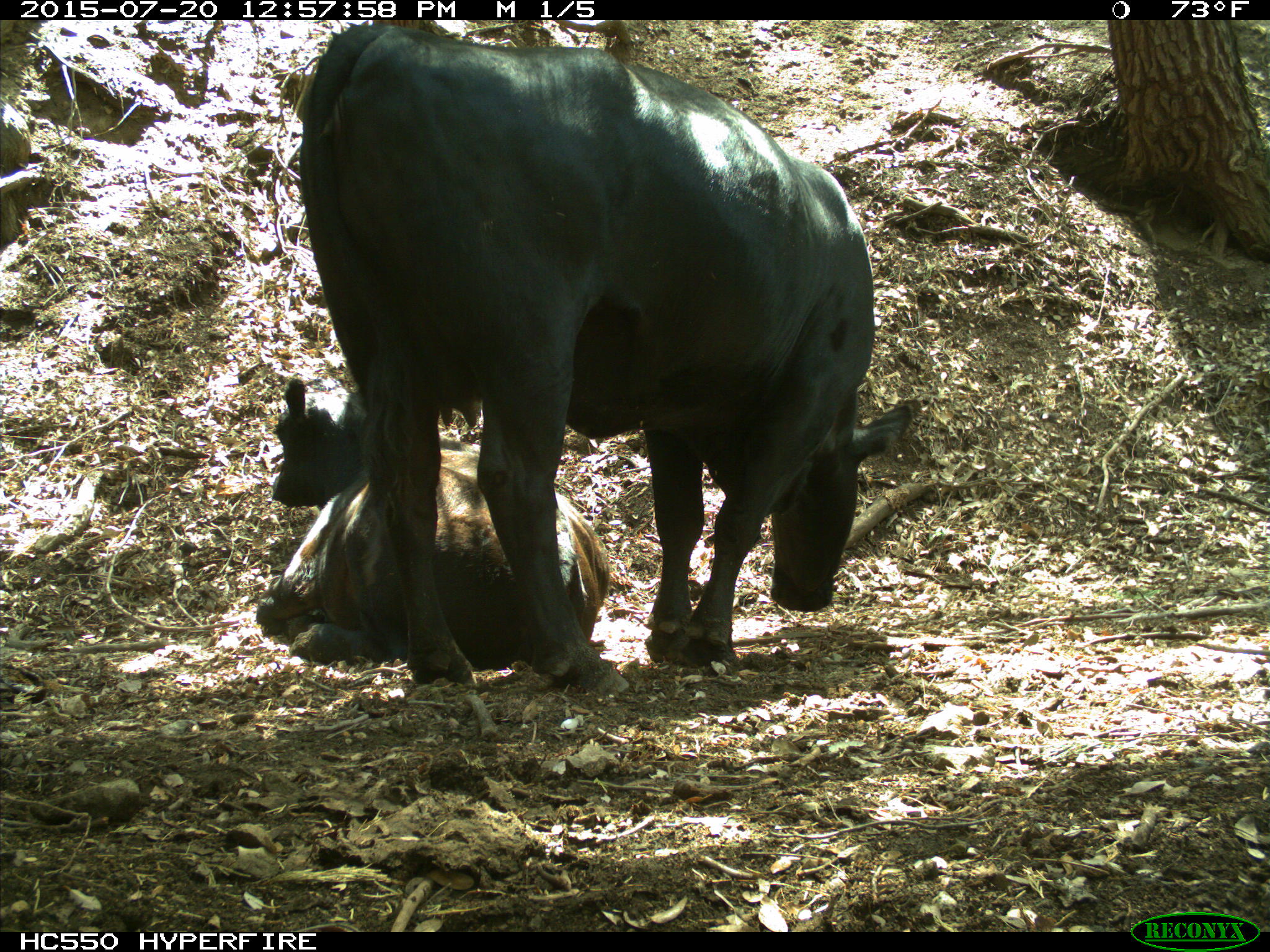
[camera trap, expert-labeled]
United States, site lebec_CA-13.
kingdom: Animalia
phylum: Chordata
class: Mammalia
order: Artiodactyla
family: Bovidae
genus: Bos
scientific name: Bos taurus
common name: domestic cow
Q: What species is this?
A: Bos taurus (domestic cow).